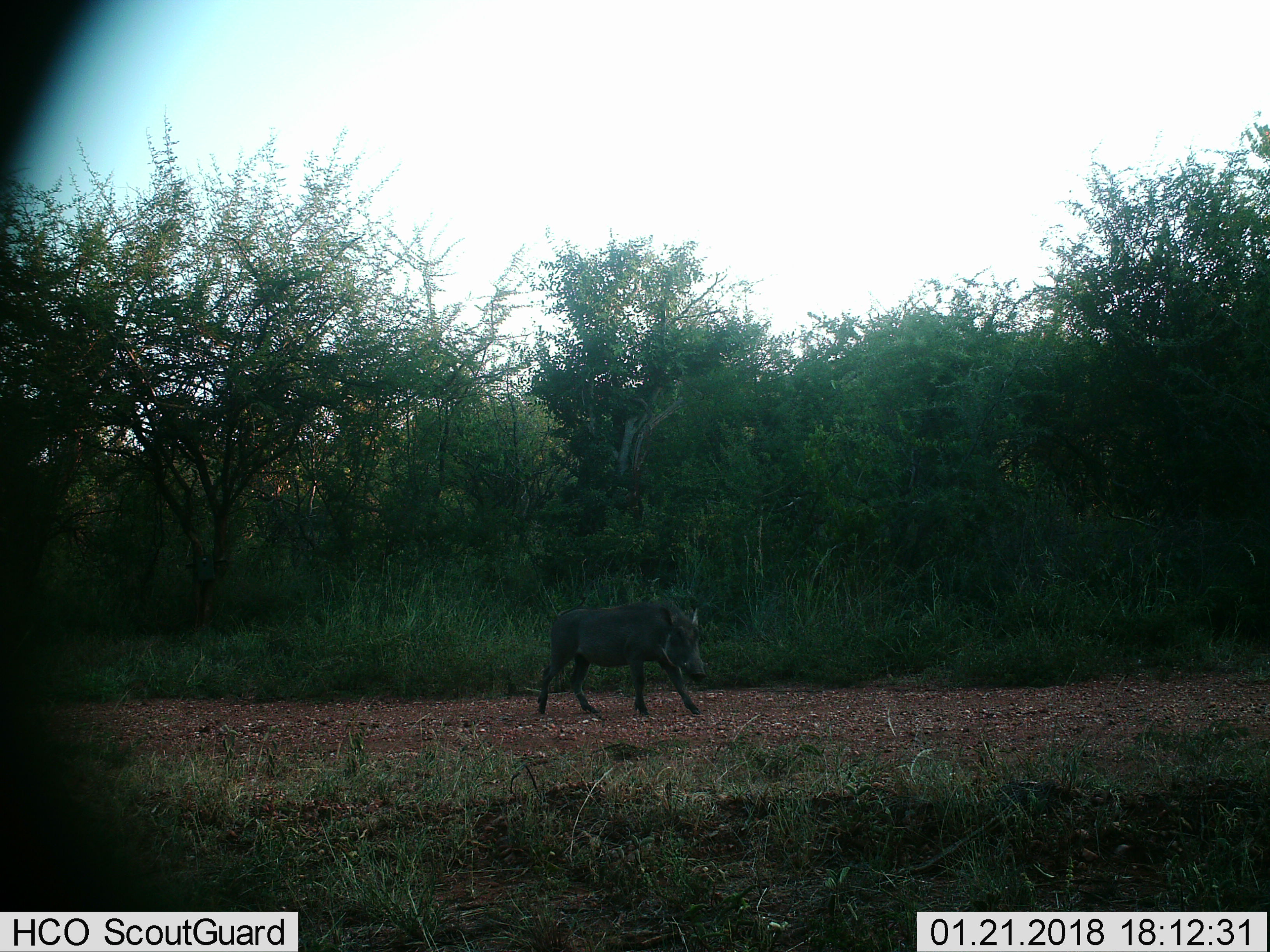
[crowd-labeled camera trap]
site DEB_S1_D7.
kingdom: Animalia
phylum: Chordata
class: Mammalia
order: Artiodactyla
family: Suidae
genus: Phacochoerus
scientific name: Phacochoerus africanus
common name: warthog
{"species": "warthog (Phacochoerus africanus)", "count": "1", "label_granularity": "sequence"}